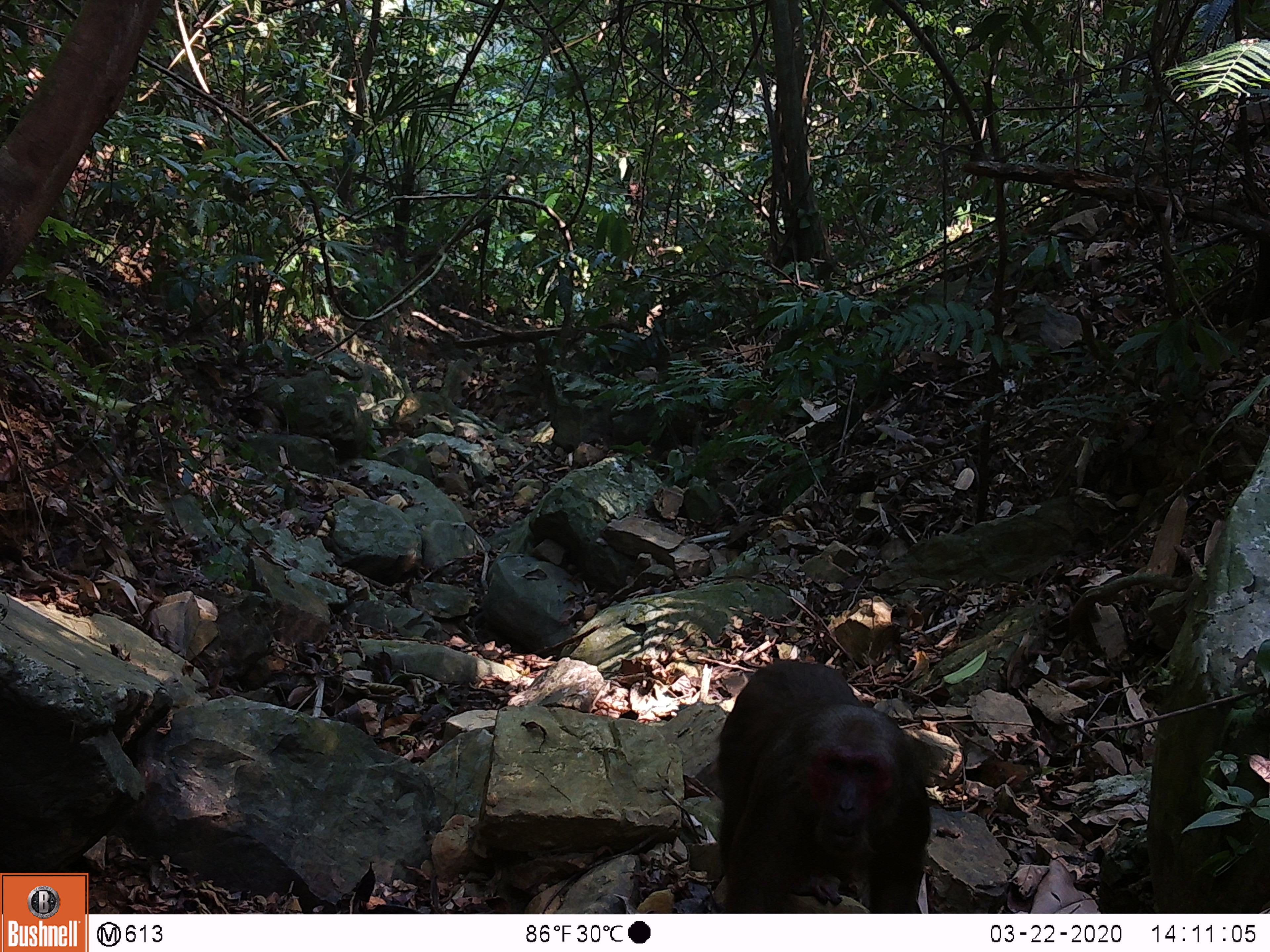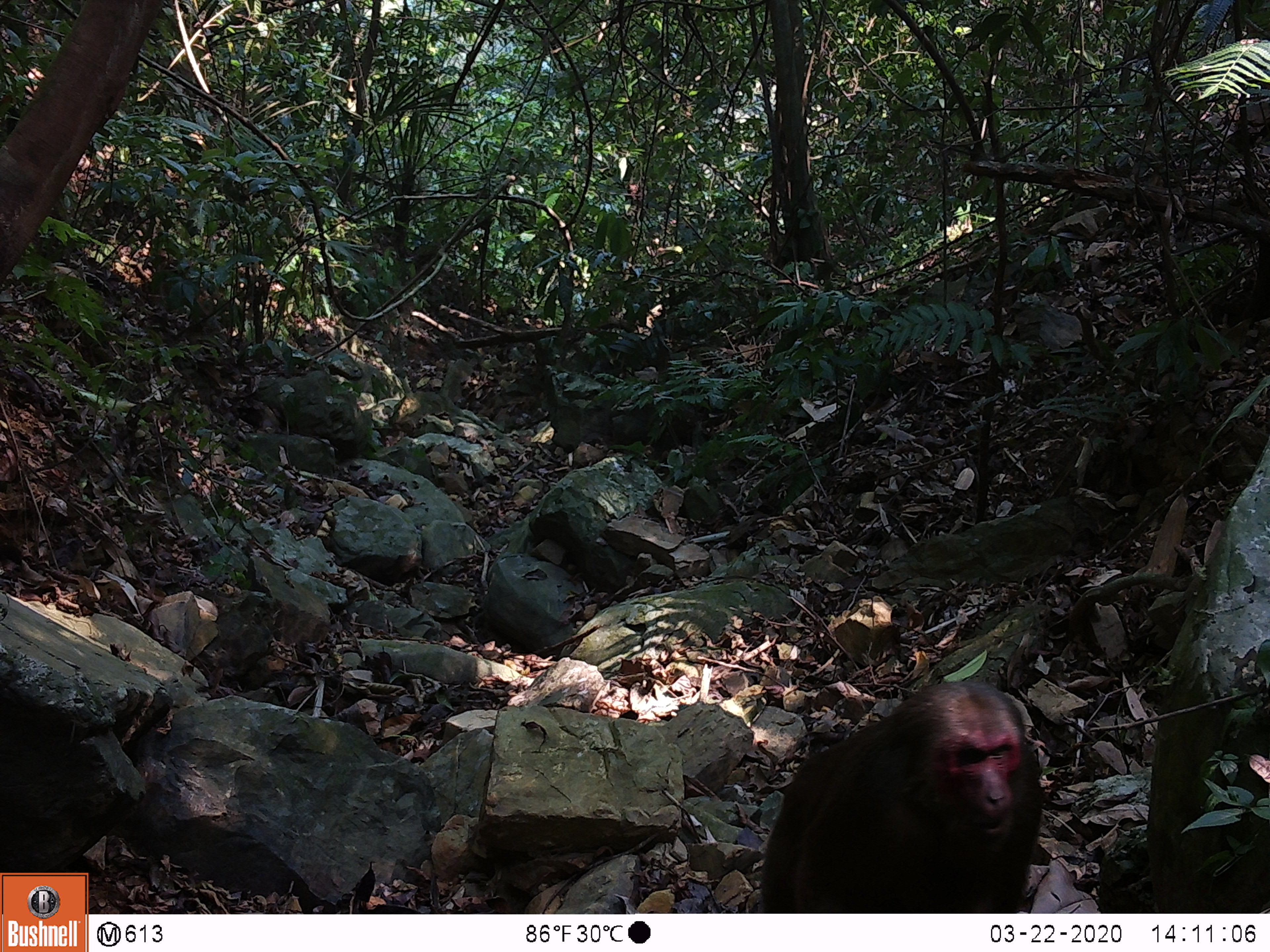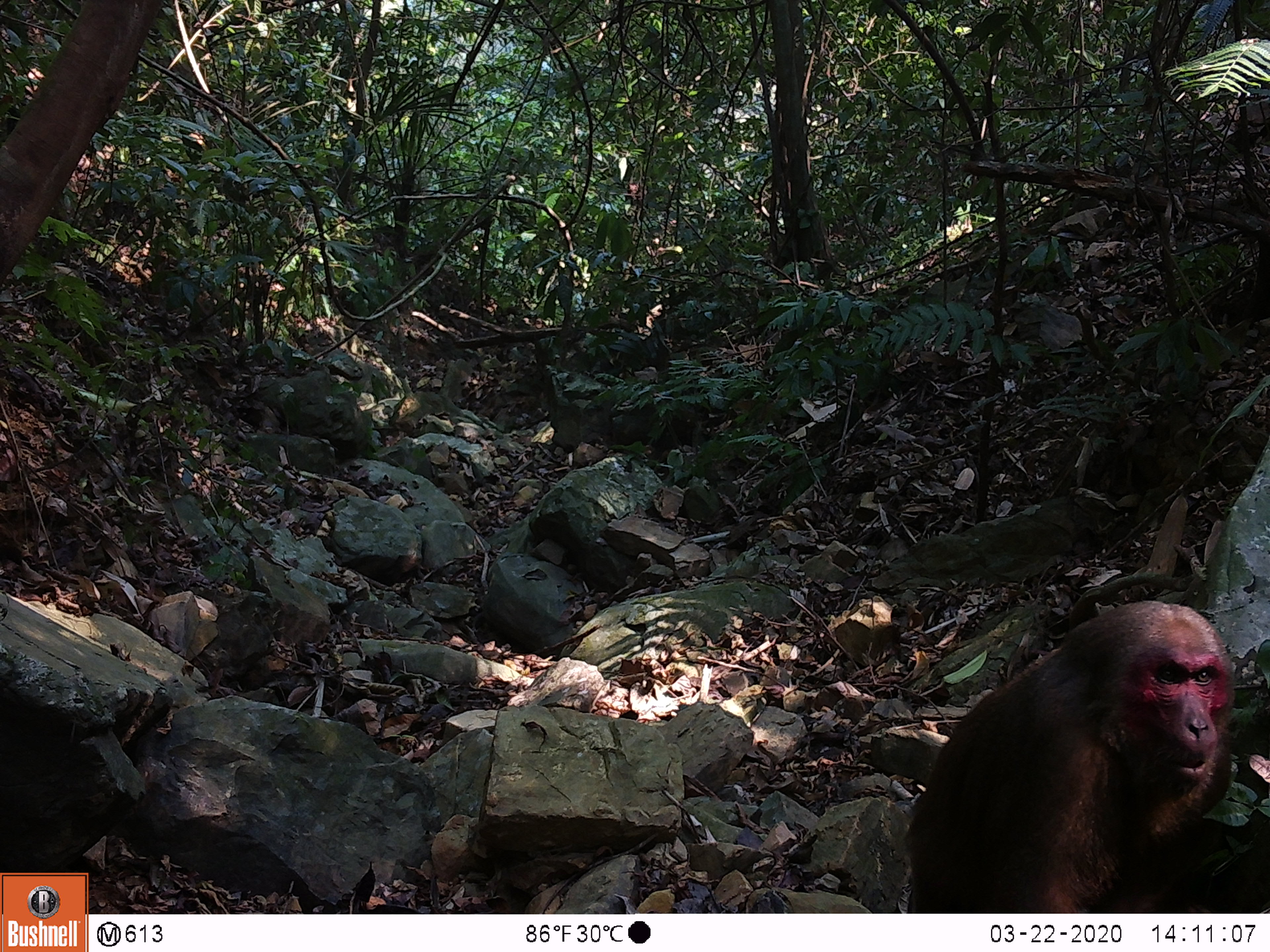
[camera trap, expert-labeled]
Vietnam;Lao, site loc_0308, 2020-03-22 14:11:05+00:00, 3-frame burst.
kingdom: Animalia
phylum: Chordata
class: Mammalia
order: Primates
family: Cercopithecidae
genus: Macaca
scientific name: Macaca arctoides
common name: stump-tailed macaque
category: stump tailed macaque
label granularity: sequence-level